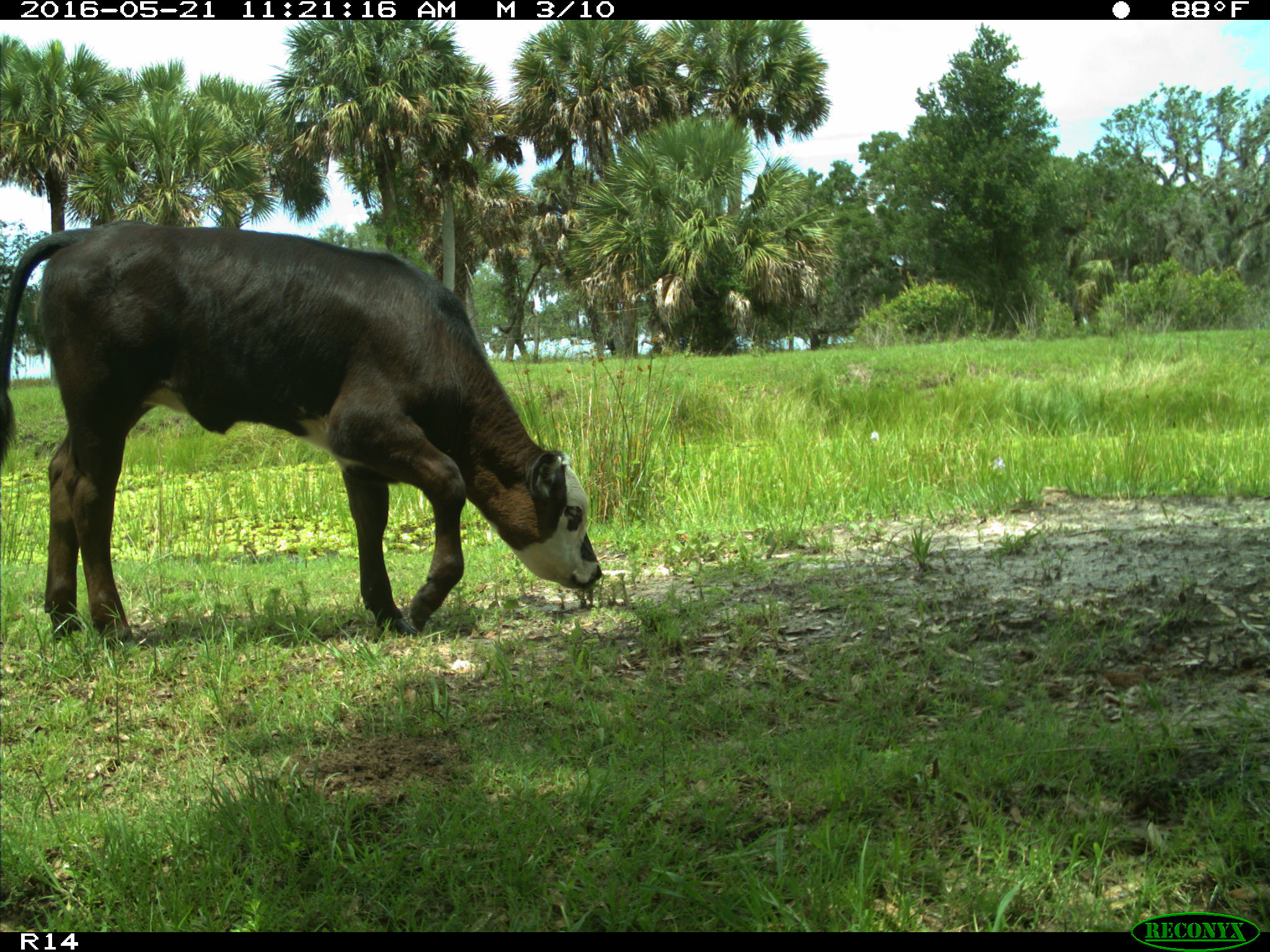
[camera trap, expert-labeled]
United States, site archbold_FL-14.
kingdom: Animalia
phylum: Chordata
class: Mammalia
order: Artiodactyla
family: Bovidae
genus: Bos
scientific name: Bos taurus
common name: domestic cow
Bos taurus (domestic cow).